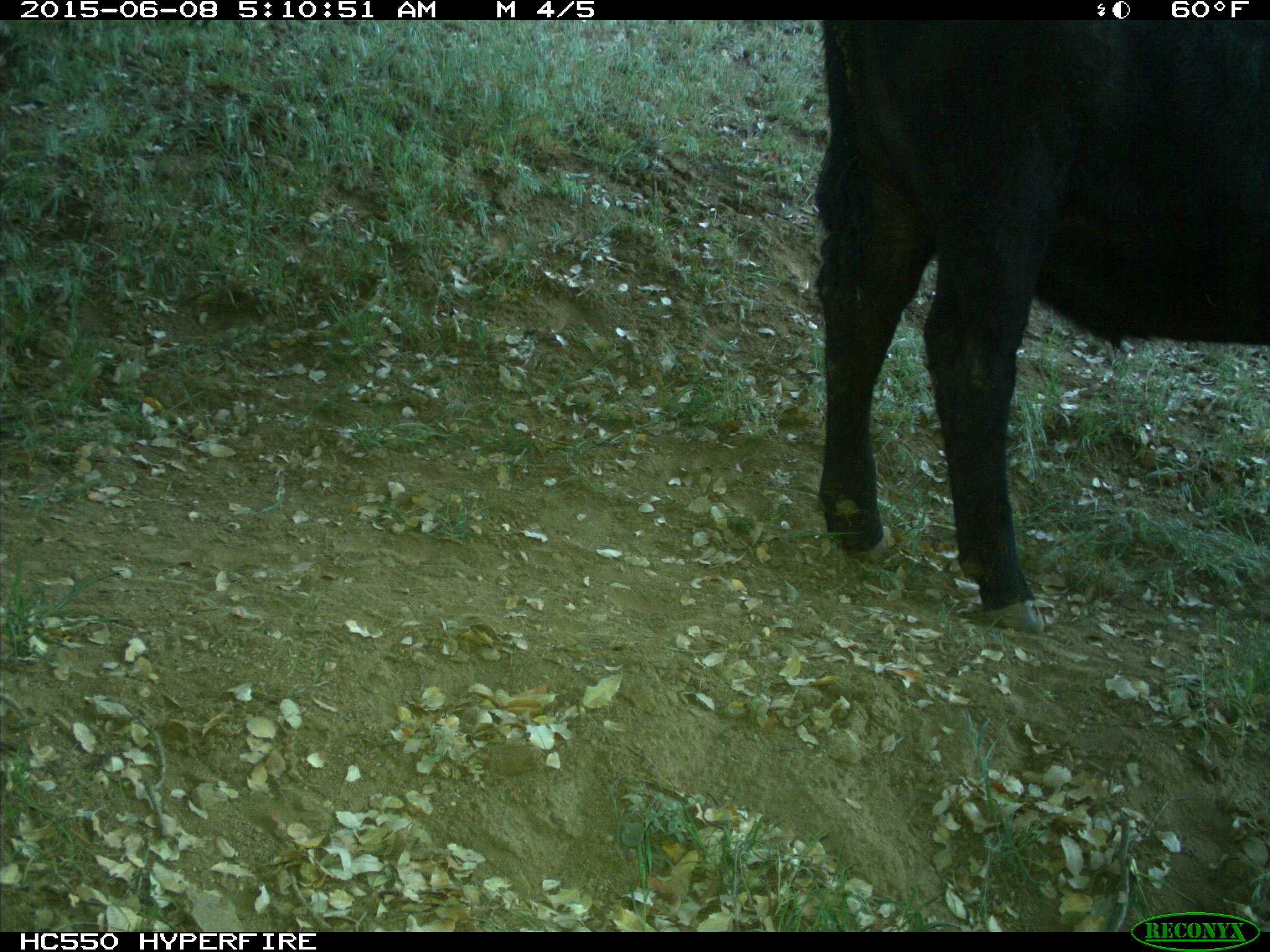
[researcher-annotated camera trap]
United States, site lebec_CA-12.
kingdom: Animalia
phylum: Chordata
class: Mammalia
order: Artiodactyla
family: Bovidae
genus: Bos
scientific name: Bos taurus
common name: domestic cow